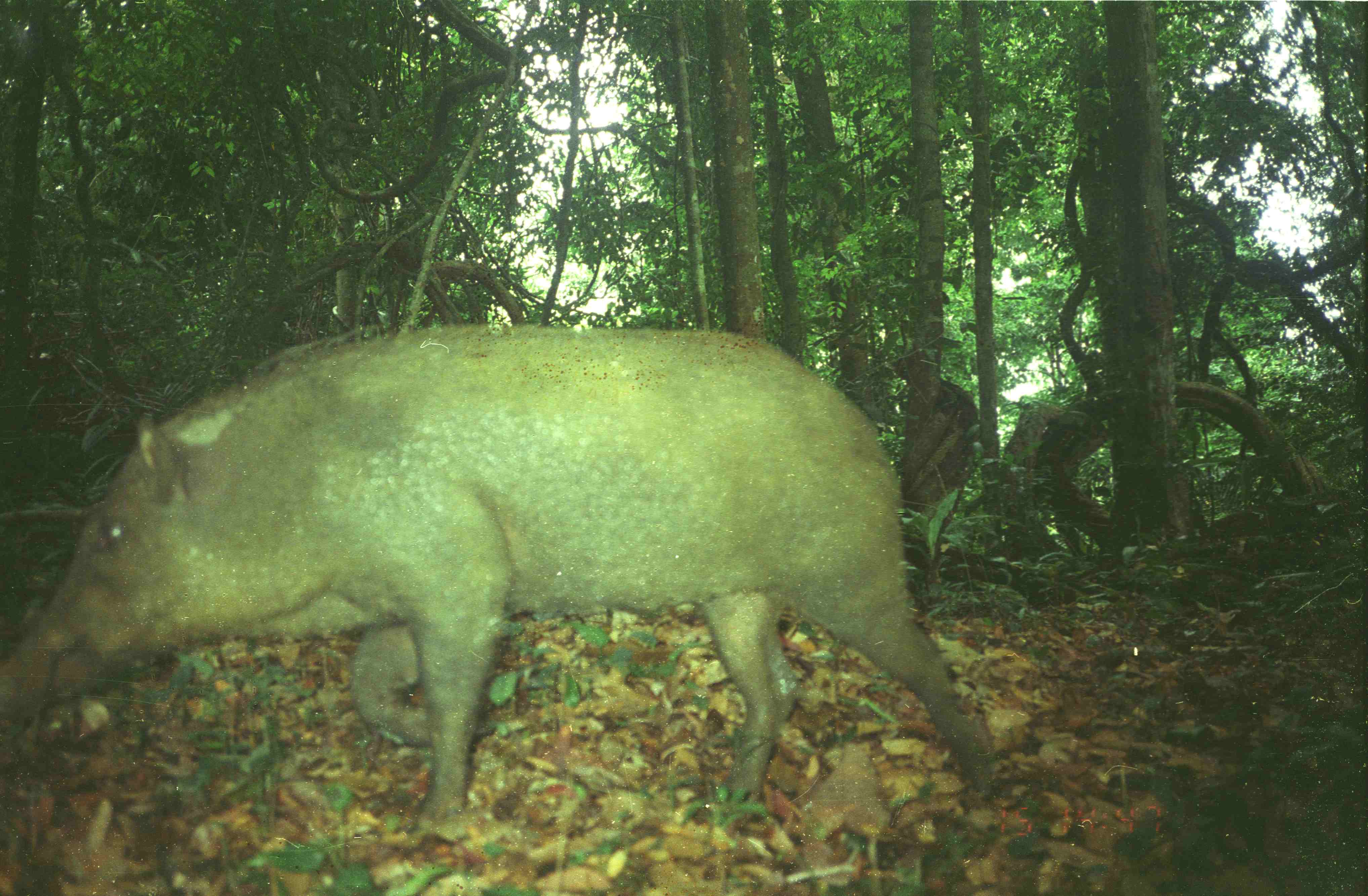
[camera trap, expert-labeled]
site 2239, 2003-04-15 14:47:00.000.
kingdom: Animalia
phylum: Chordata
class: Mammalia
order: Artiodactyla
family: Suidae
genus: Sus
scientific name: Sus scrofa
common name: wild boar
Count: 1.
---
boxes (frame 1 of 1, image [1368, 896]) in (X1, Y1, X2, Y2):
sus scrofa: (0, 315, 998, 832)